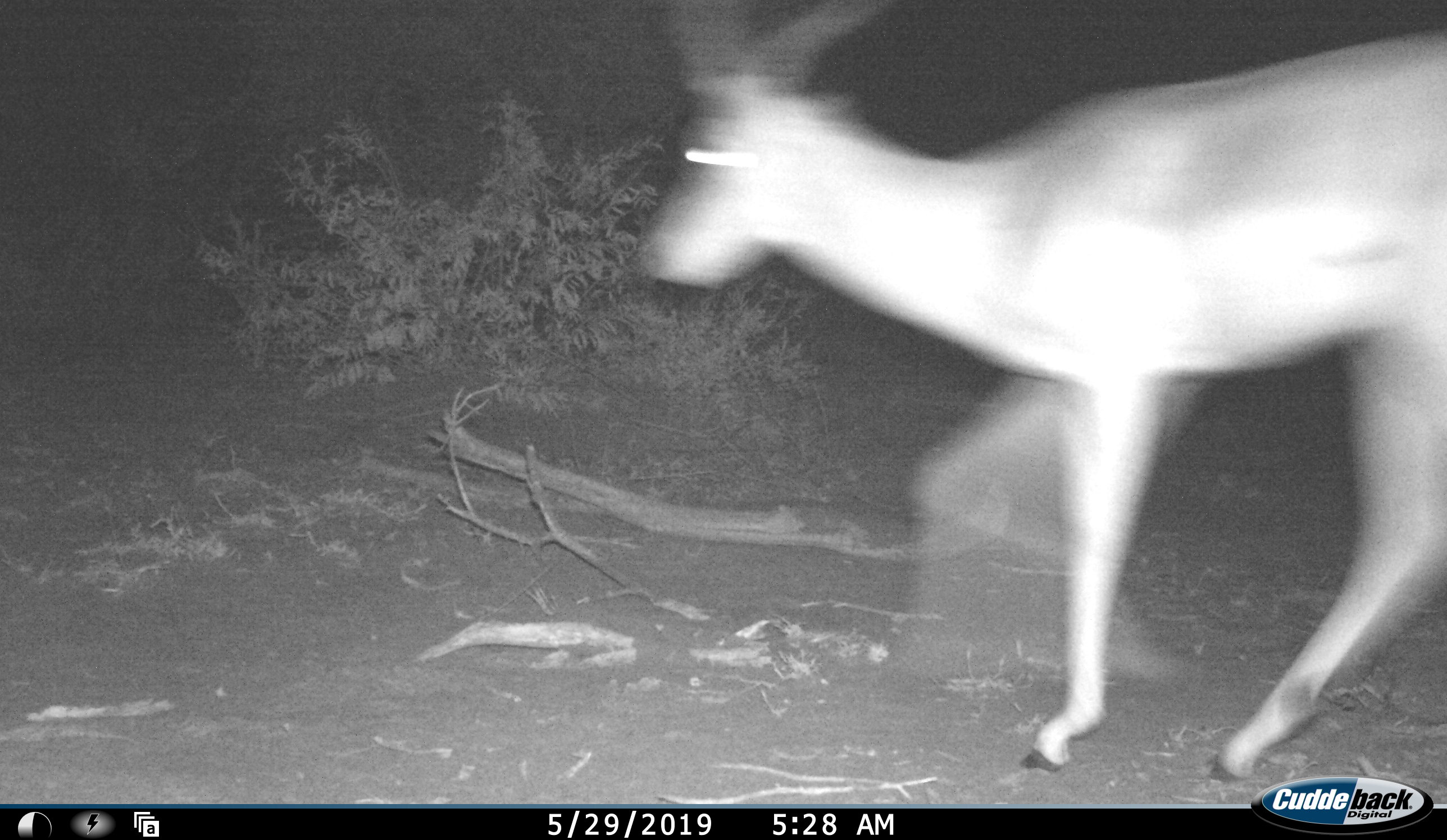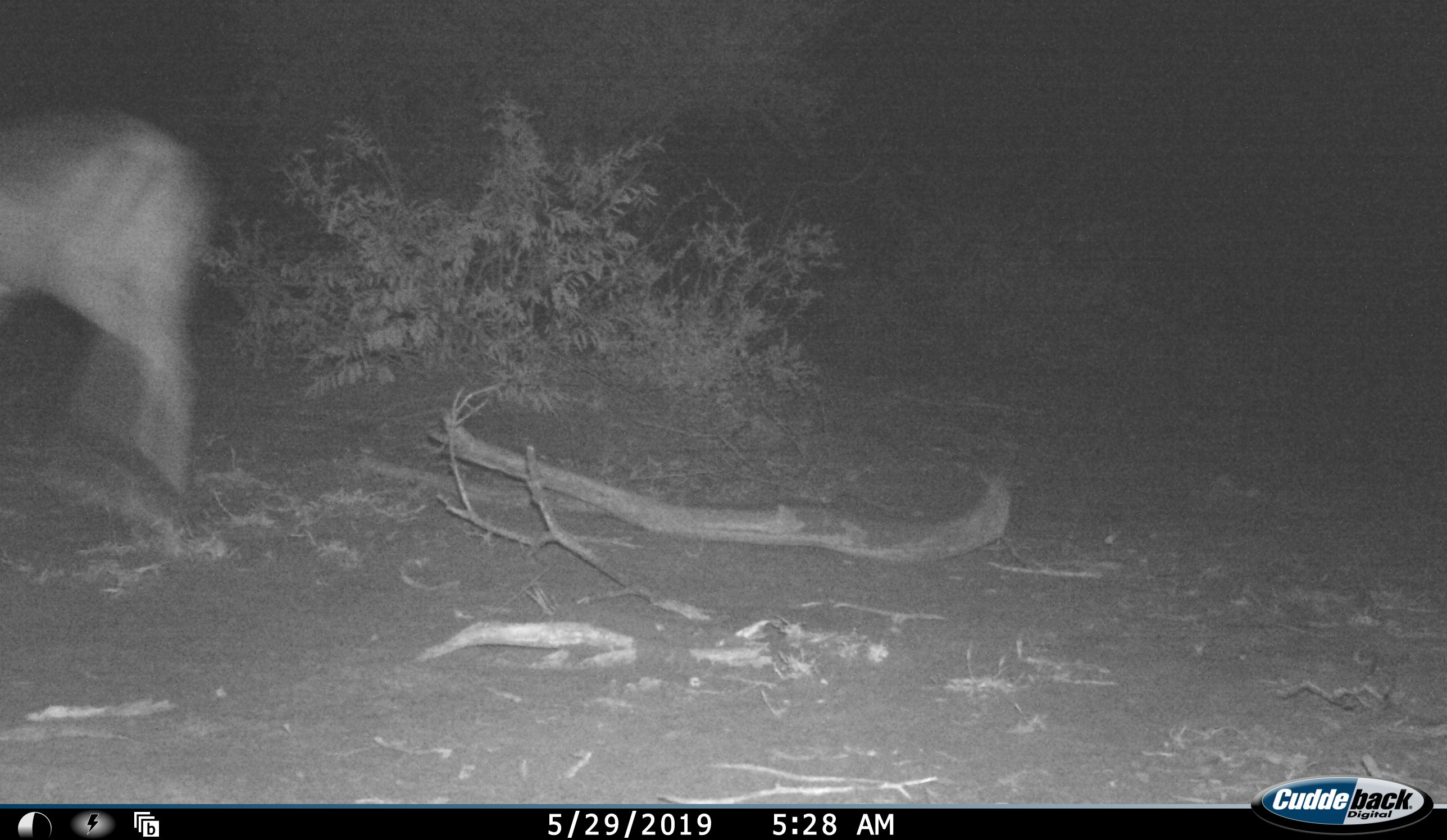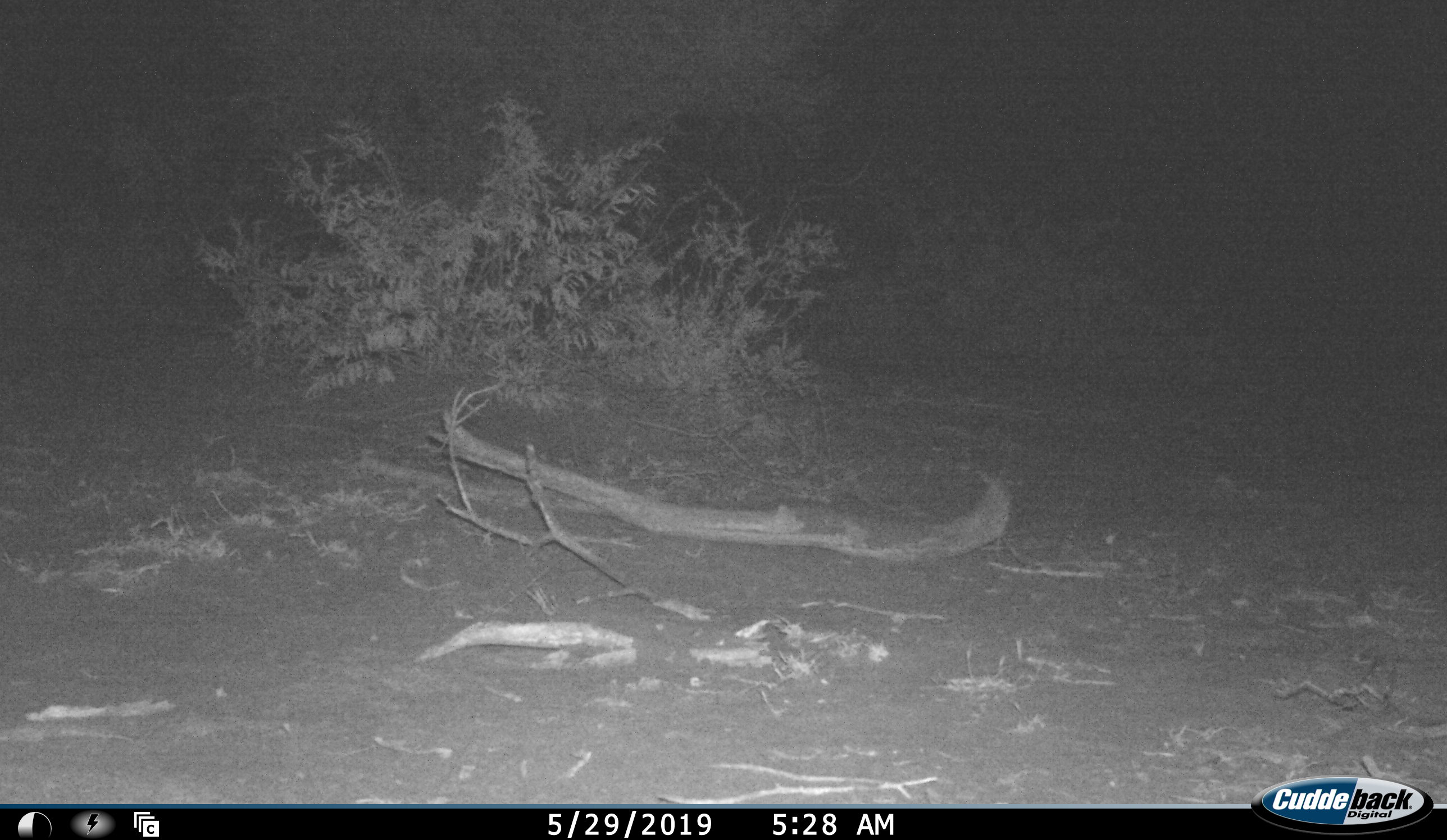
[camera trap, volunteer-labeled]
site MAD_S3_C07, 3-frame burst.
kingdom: Animalia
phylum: Chordata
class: Mammalia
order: Artiodactyla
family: Bovidae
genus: Aepyceros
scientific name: Aepyceros melampus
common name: impala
Impala (Aepyceros melampus), count 1. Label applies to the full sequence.